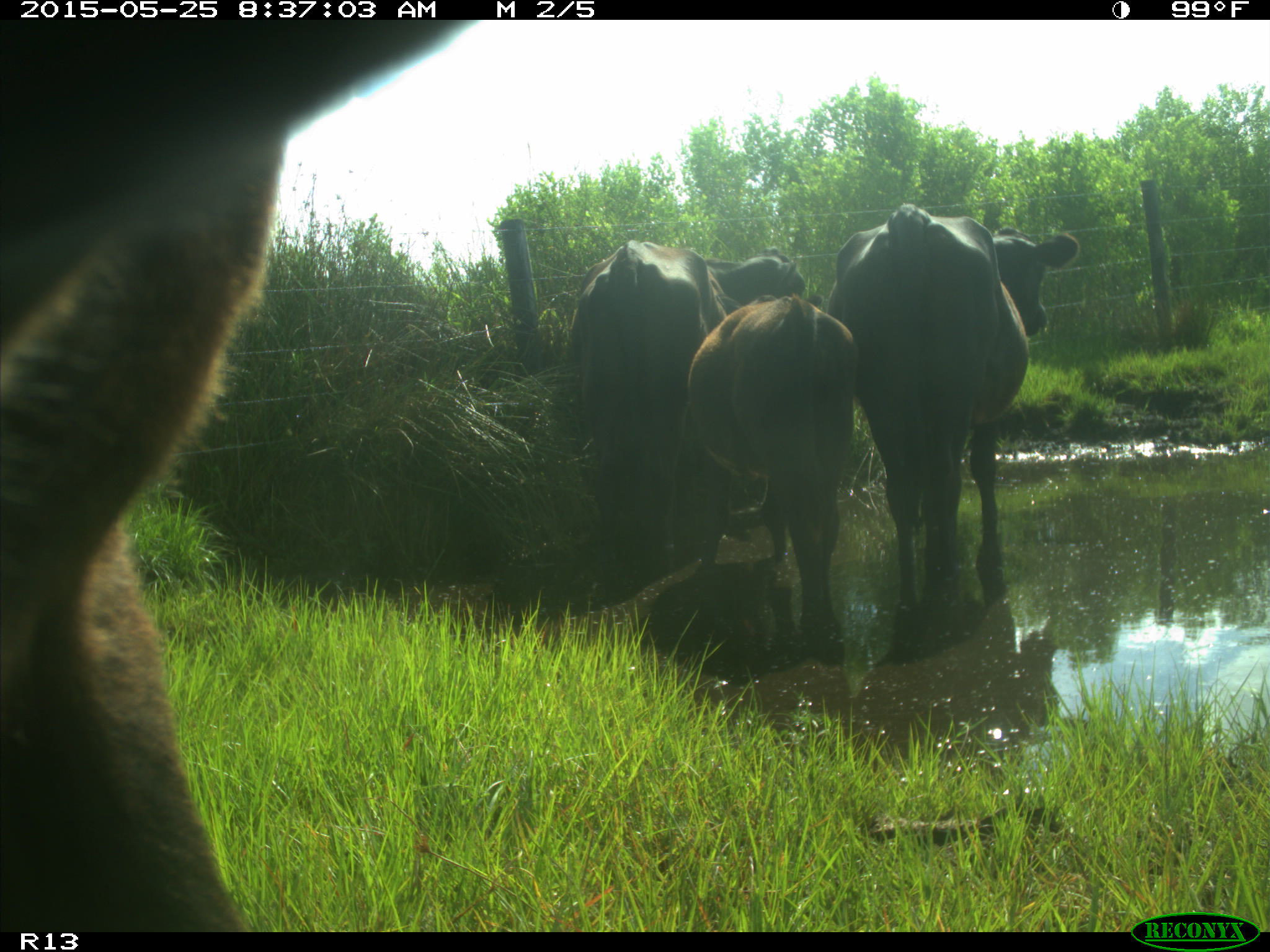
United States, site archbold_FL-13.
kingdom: Animalia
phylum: Chordata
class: Mammalia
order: Artiodactyla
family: Bovidae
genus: Bos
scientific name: Bos taurus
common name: domestic cow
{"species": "Bos taurus (domestic cow)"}